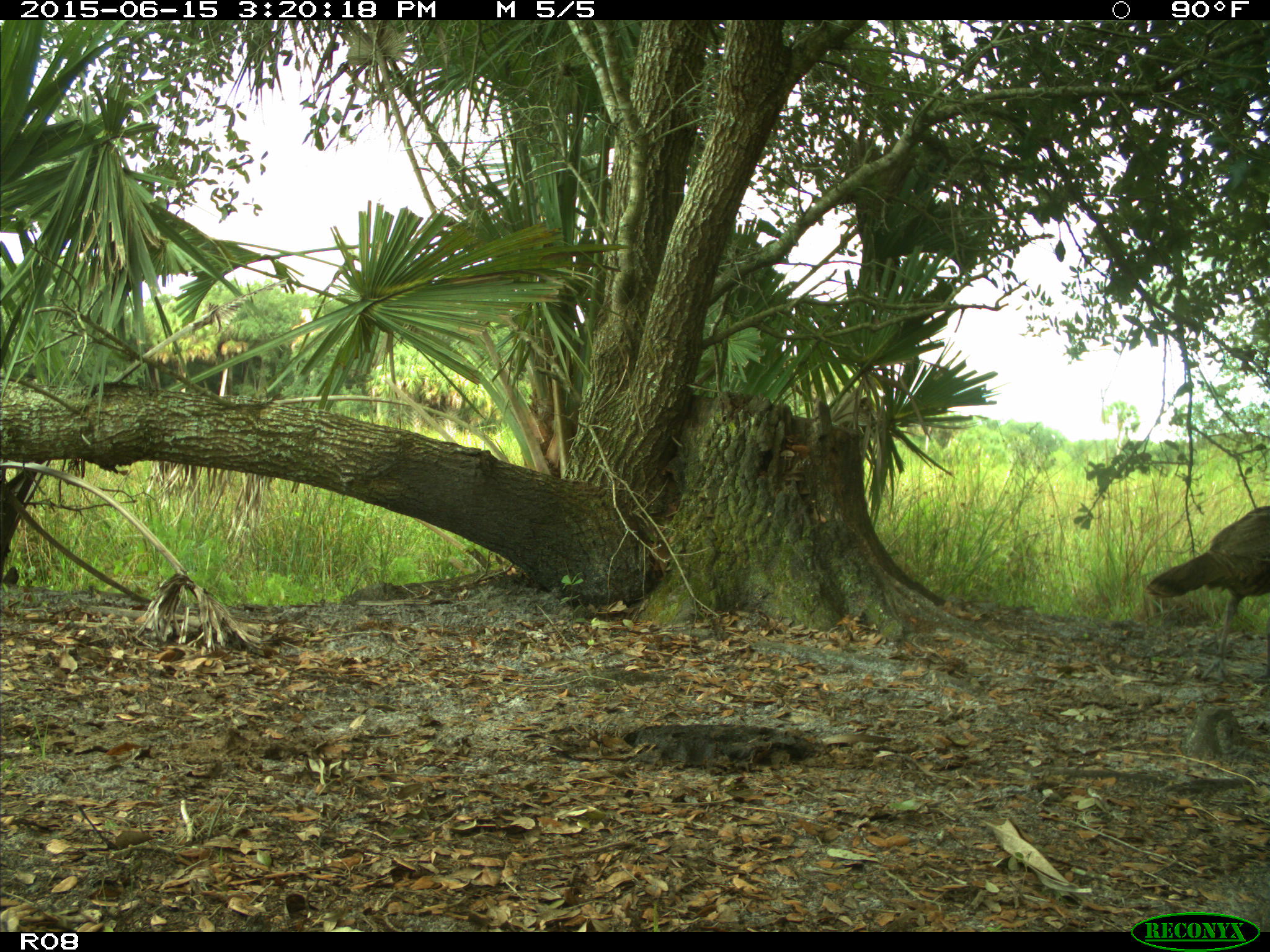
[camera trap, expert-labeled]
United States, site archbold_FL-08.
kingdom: Animalia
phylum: Chordata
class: Aves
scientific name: Aves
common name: birds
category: unidentified bird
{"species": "unidentified bird (birds) (Aves)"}